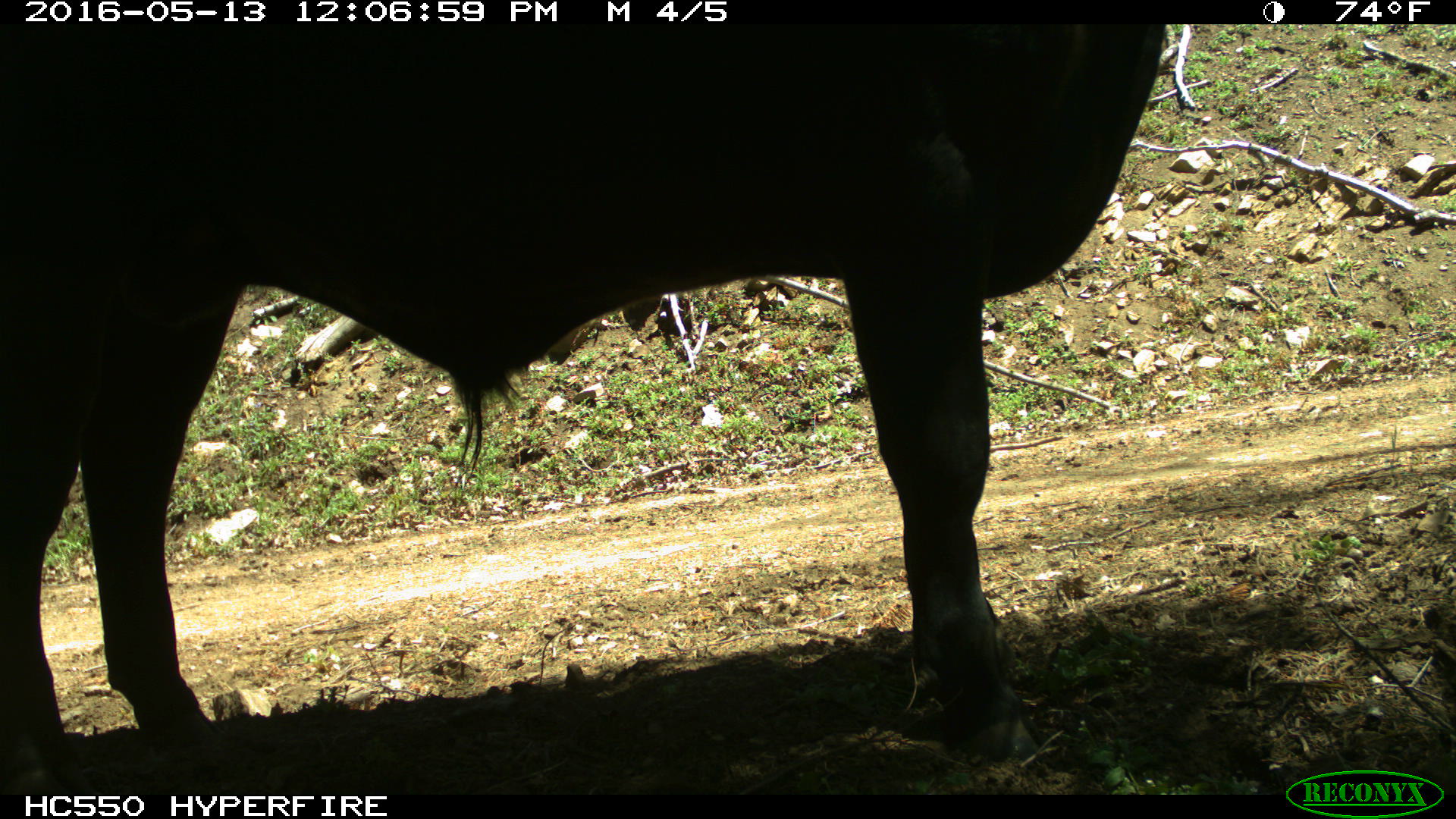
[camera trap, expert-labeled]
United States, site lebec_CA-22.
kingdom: Animalia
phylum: Chordata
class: Mammalia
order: Artiodactyla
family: Bovidae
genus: Bos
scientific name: Bos taurus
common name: domestic cow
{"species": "Bos taurus (domestic cow)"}